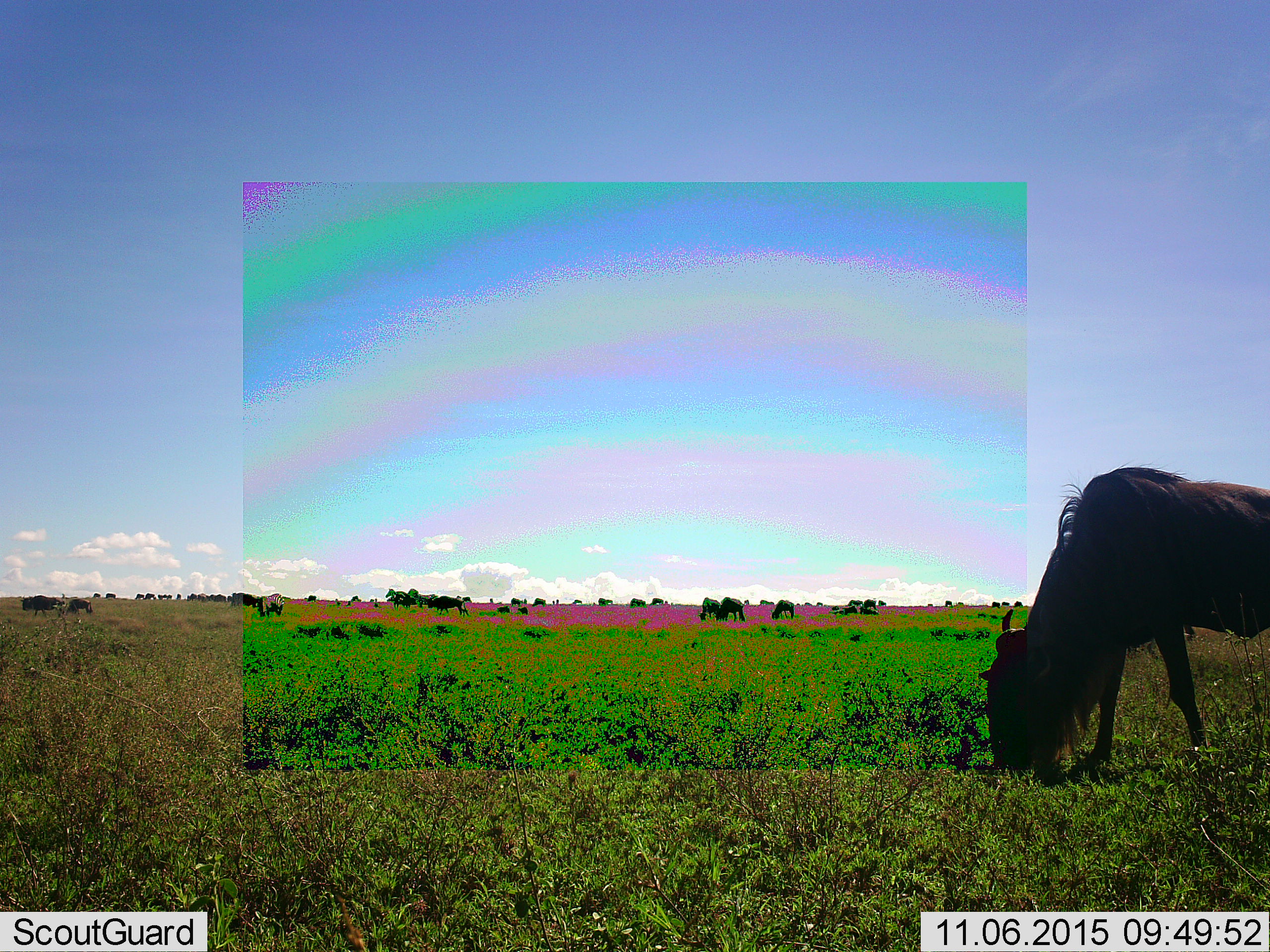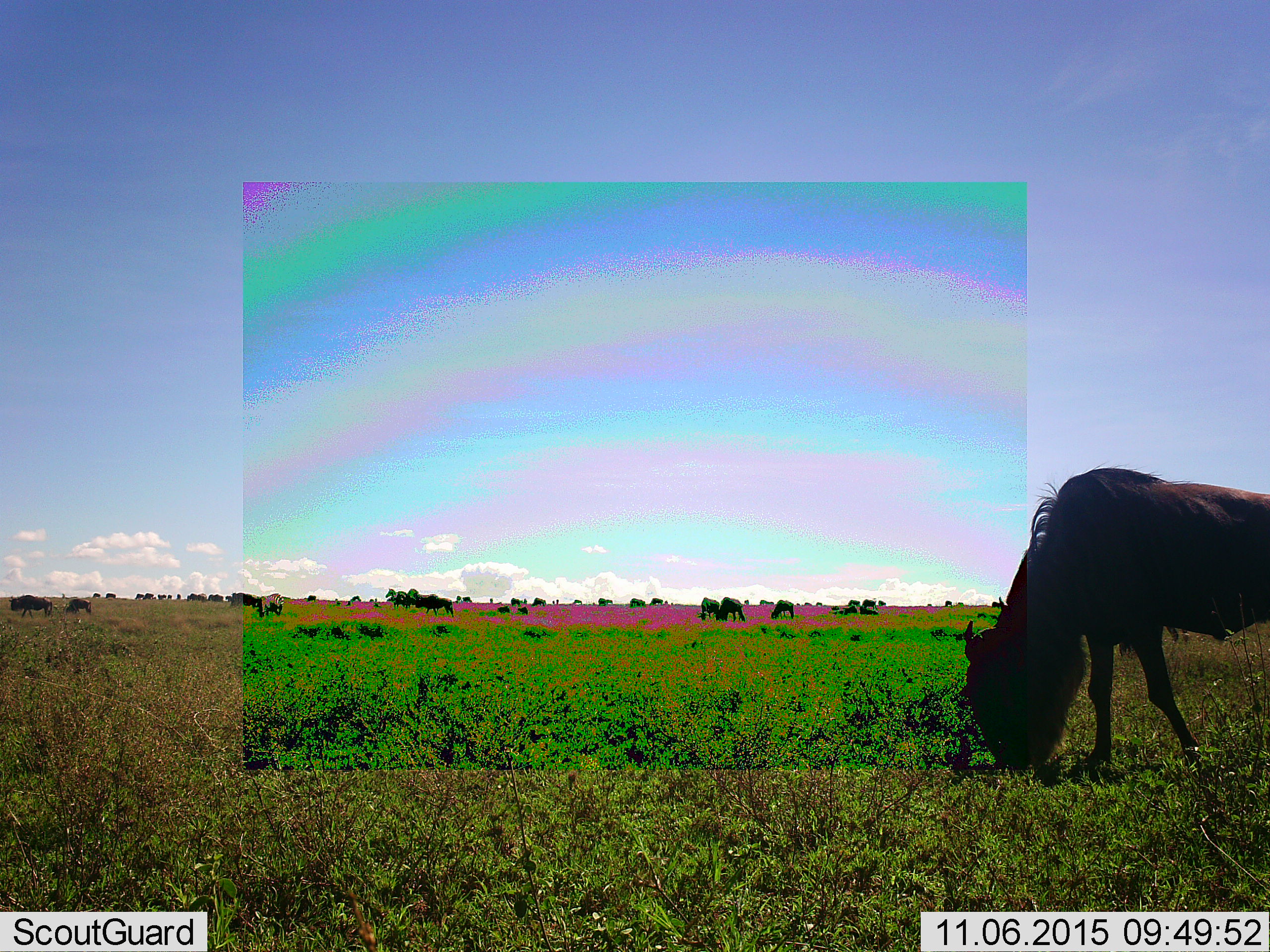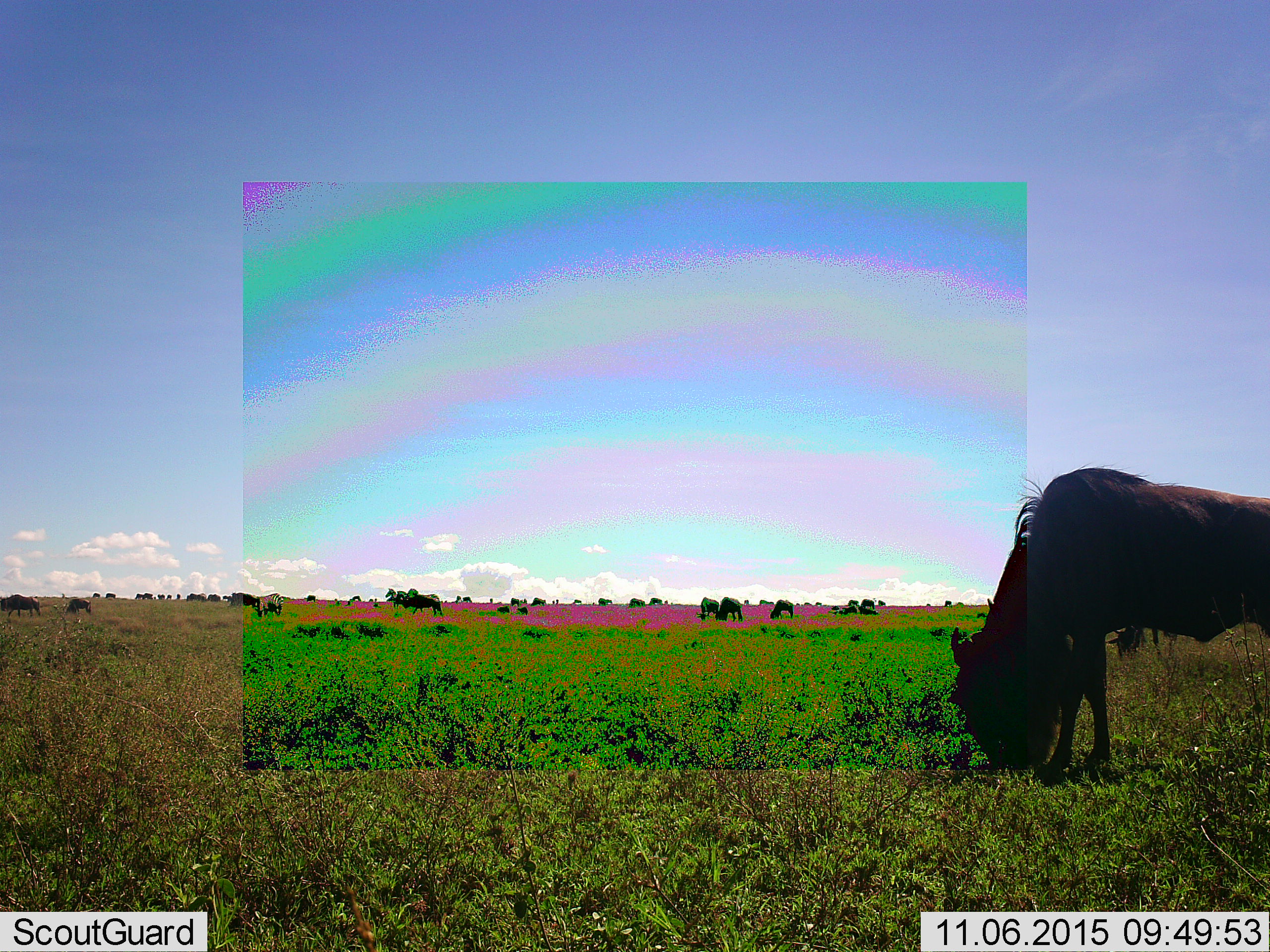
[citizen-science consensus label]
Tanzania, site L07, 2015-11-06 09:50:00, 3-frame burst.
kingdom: Animalia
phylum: Chordata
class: Mammalia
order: Artiodactyla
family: Bovidae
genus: Connochaetes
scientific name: Connochaetes taurinus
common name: blue wildebeest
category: wildebeest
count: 11-50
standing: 45%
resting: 9%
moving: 55%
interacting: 9%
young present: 0%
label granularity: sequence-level